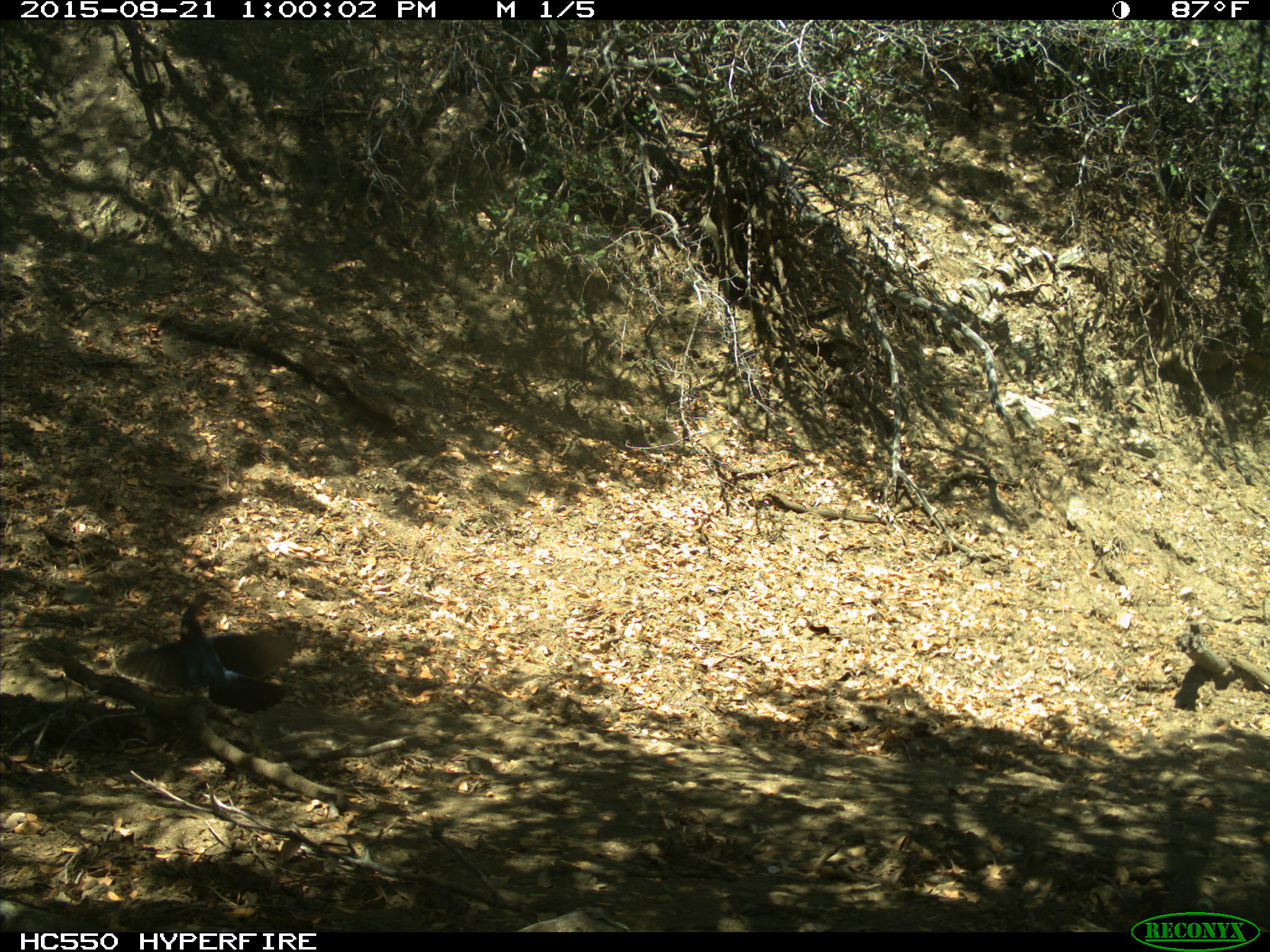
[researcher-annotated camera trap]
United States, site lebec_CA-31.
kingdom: Animalia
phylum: Chordata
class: Aves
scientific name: Aves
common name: birds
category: unidentified bird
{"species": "unidentified bird (birds) (Aves)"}